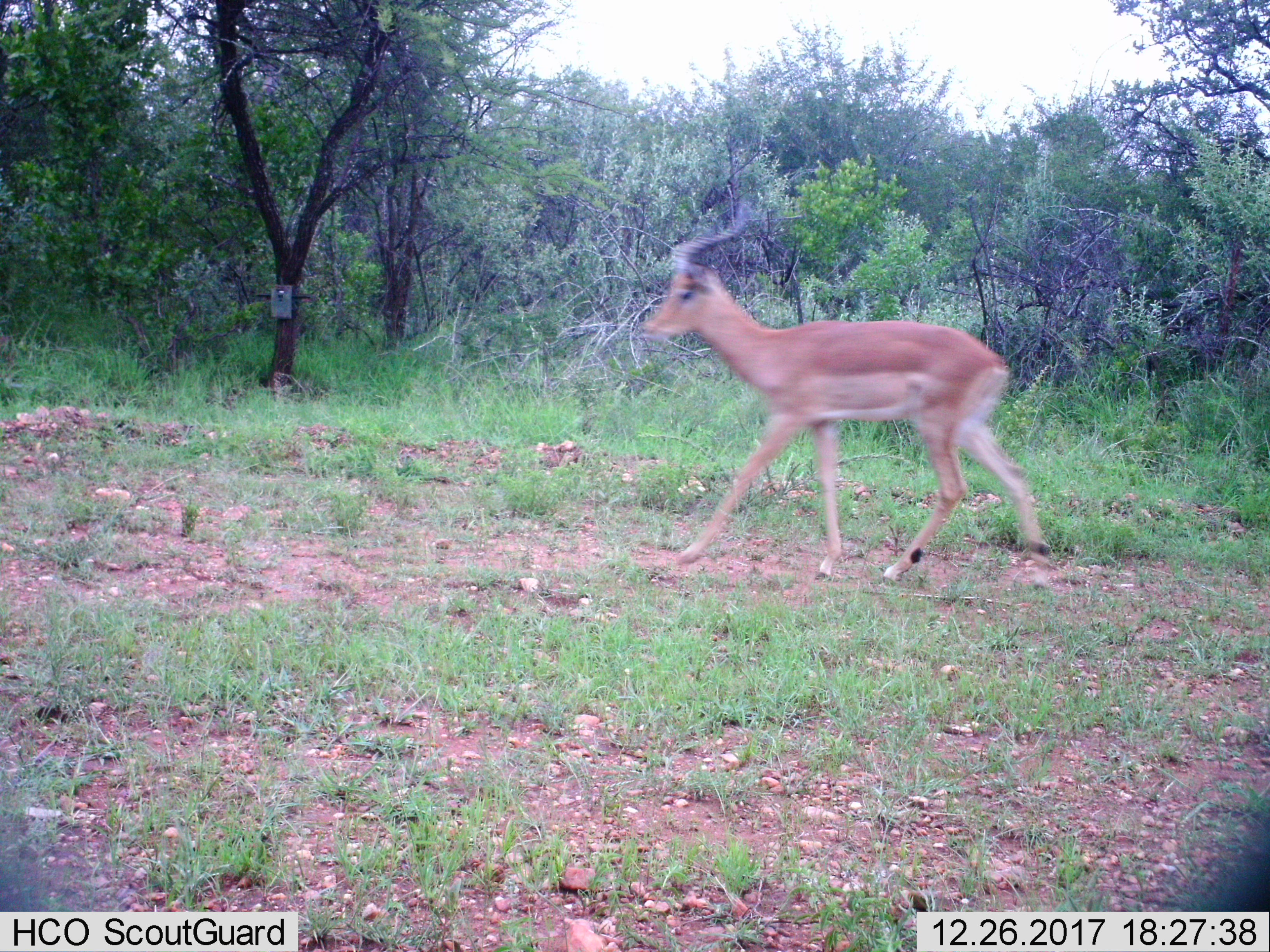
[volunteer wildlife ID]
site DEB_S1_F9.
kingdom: Animalia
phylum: Chordata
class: Mammalia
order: Artiodactyla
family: Bovidae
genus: Aepyceros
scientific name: Aepyceros melampus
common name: impala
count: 1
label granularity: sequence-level